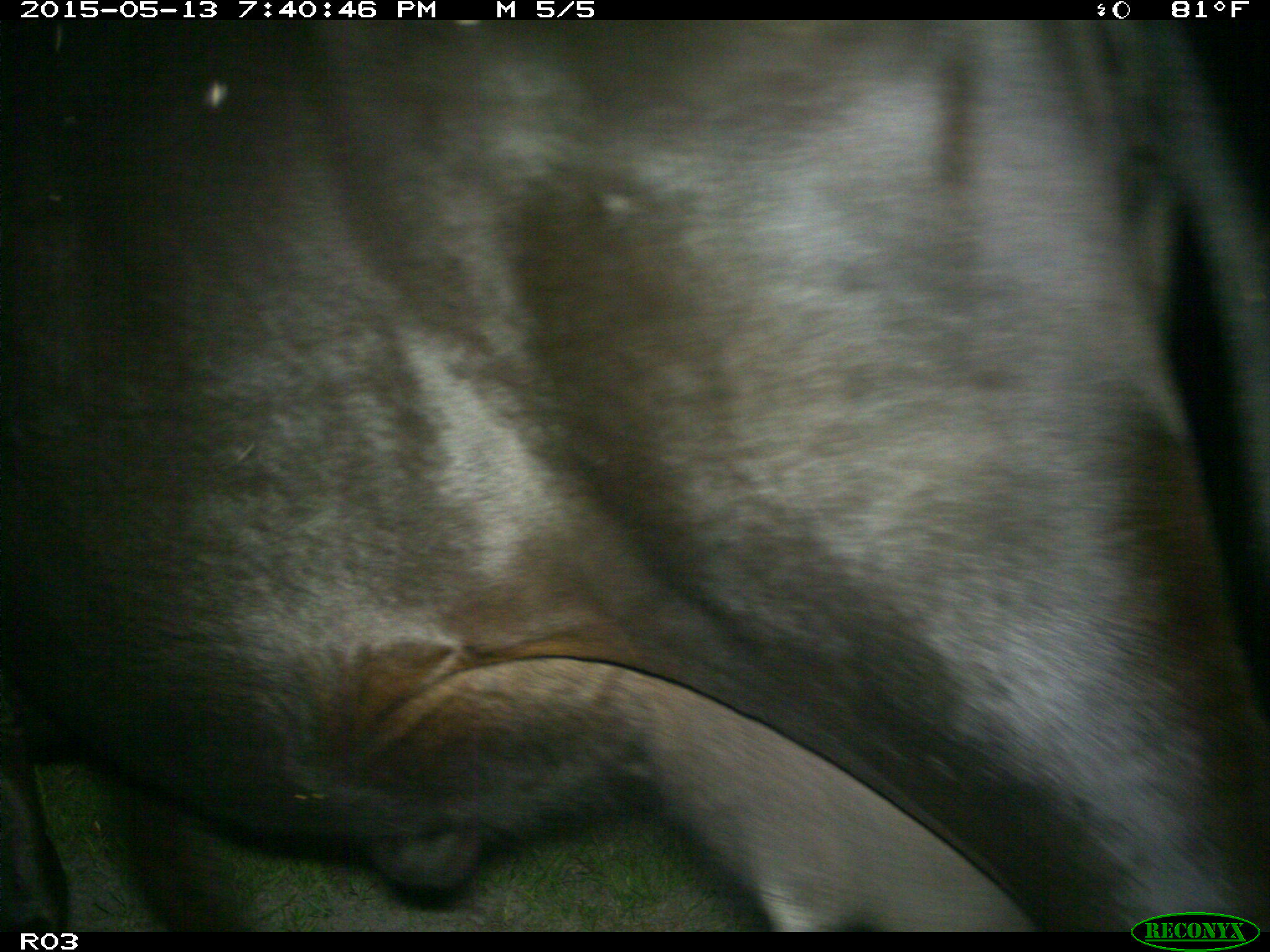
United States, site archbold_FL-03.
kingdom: Animalia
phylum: Chordata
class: Mammalia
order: Artiodactyla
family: Bovidae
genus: Bos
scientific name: Bos taurus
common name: domestic cow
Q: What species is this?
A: Bos taurus (domestic cow).